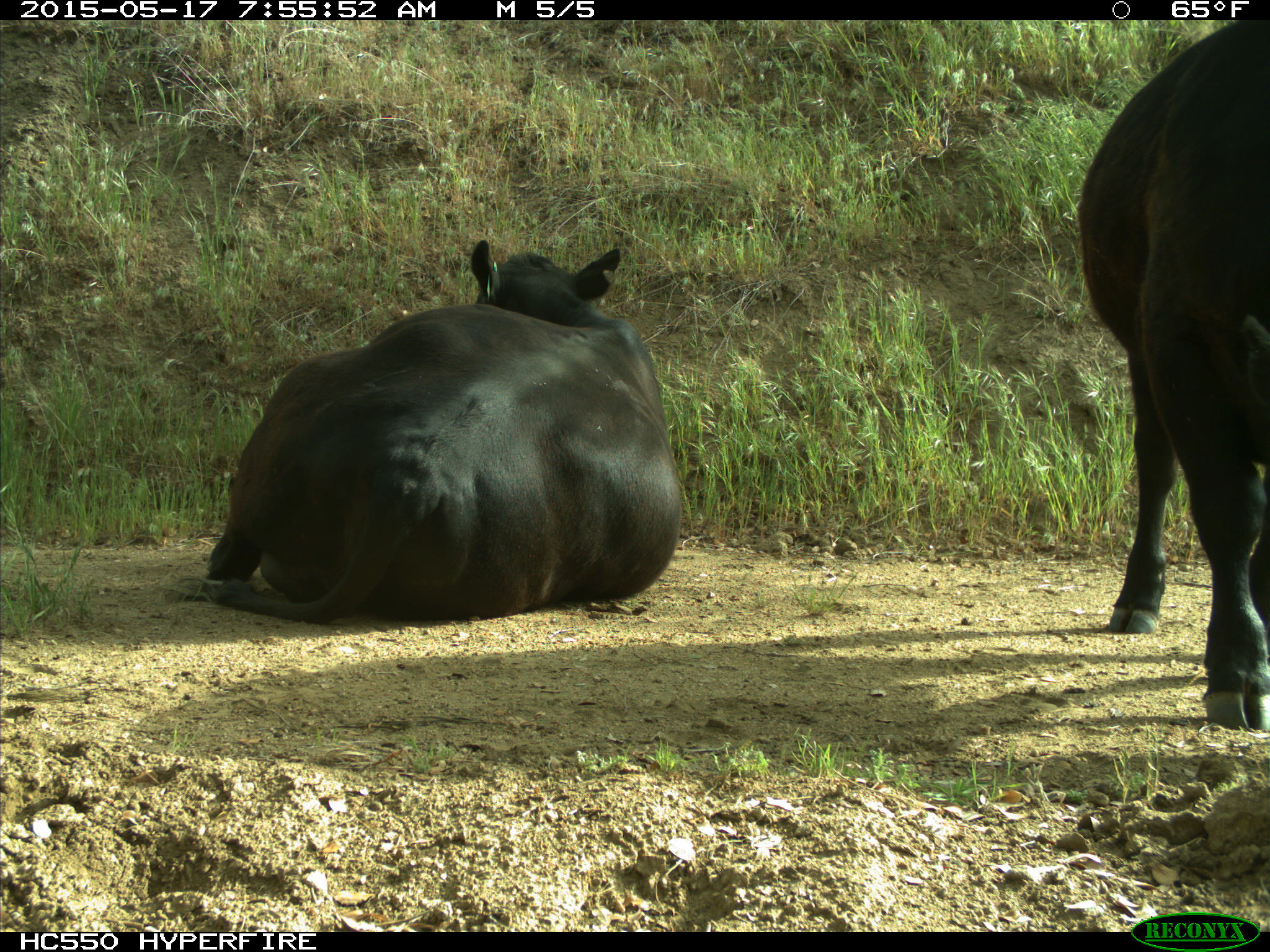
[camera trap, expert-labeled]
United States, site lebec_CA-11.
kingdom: Animalia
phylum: Chordata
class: Mammalia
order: Artiodactyla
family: Bovidae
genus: Bos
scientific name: Bos taurus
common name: domestic cow